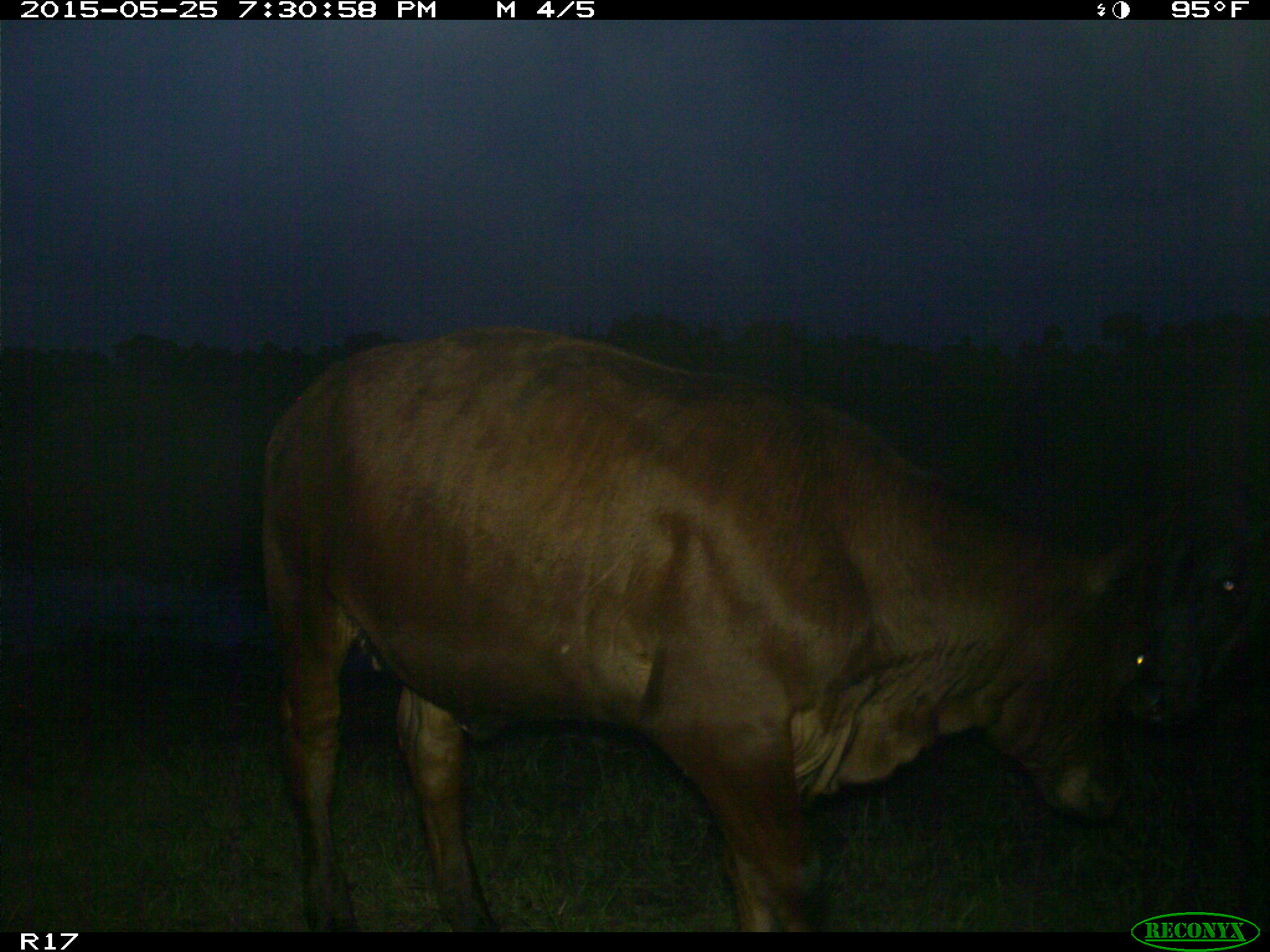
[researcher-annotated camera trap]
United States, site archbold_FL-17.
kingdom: Animalia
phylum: Chordata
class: Mammalia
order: Artiodactyla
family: Bovidae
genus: Bos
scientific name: Bos taurus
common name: domestic cow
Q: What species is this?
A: Bos taurus (domestic cow).